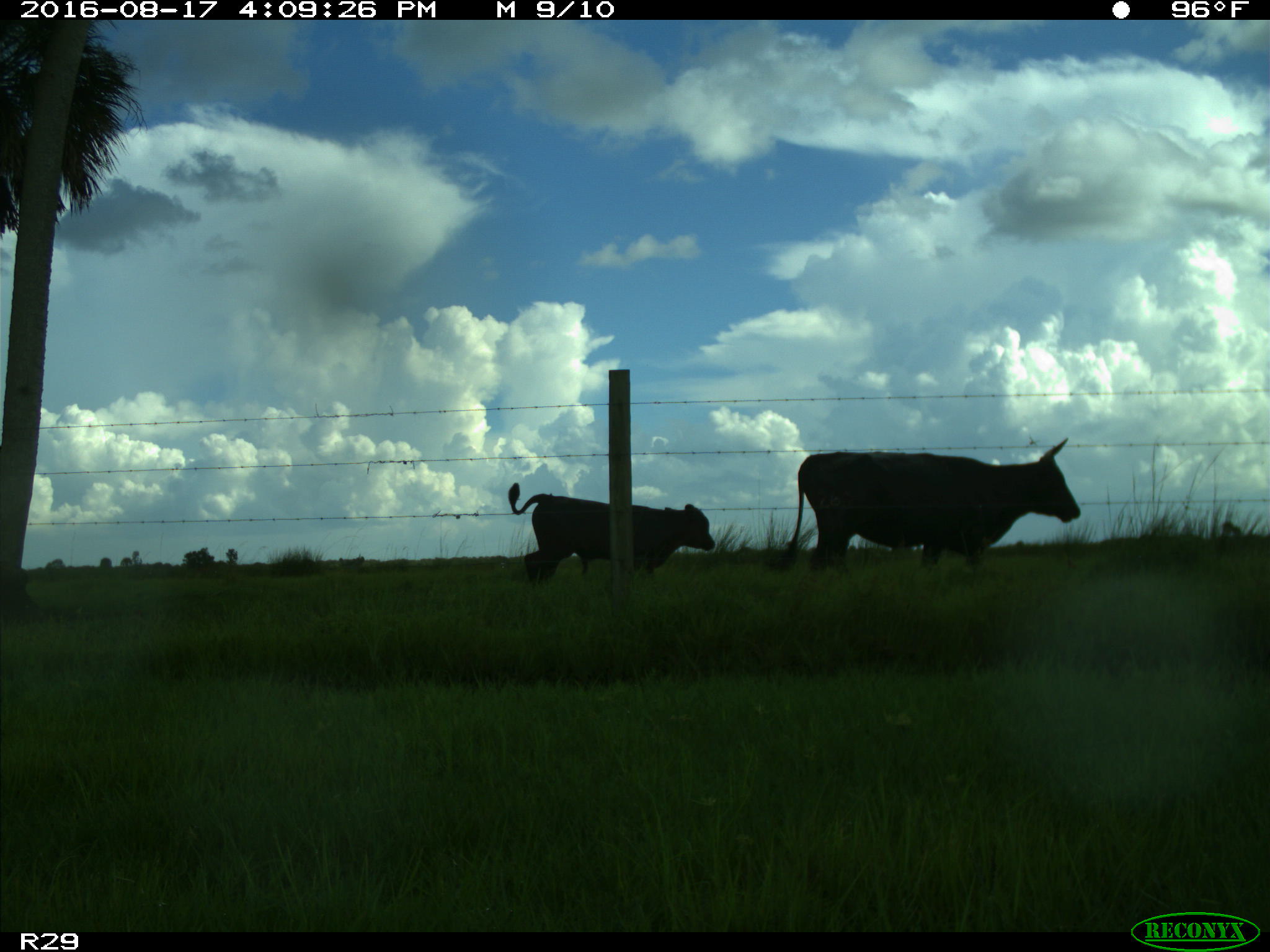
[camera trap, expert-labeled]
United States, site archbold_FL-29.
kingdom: Animalia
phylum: Chordata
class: Mammalia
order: Artiodactyla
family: Bovidae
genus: Bos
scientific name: Bos taurus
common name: domestic cow